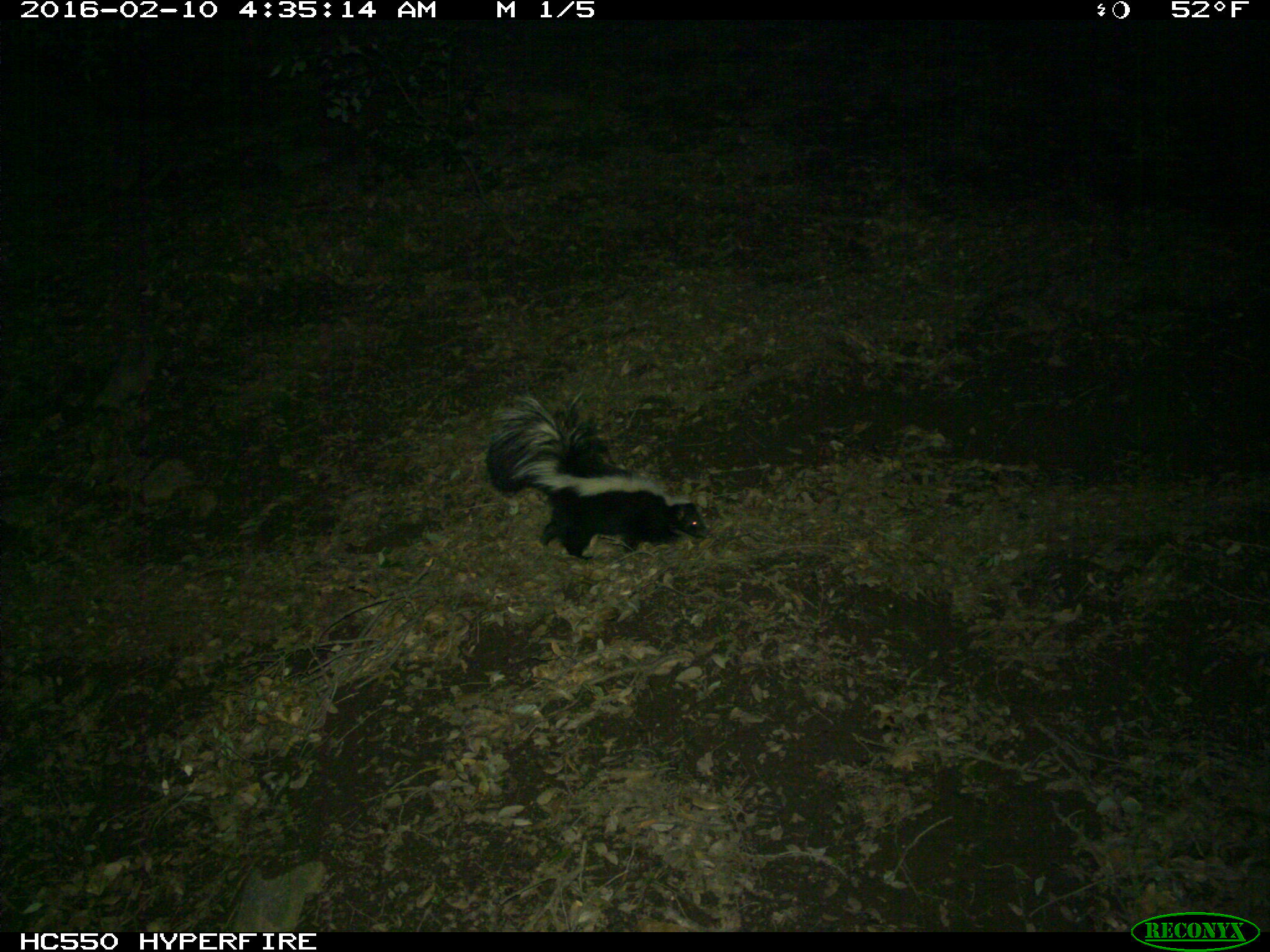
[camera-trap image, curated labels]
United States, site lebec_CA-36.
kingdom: Animalia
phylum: Chordata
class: Mammalia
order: Carnivora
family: Mephitidae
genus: Mephitis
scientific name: Mephitis mephitis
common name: striped skunk